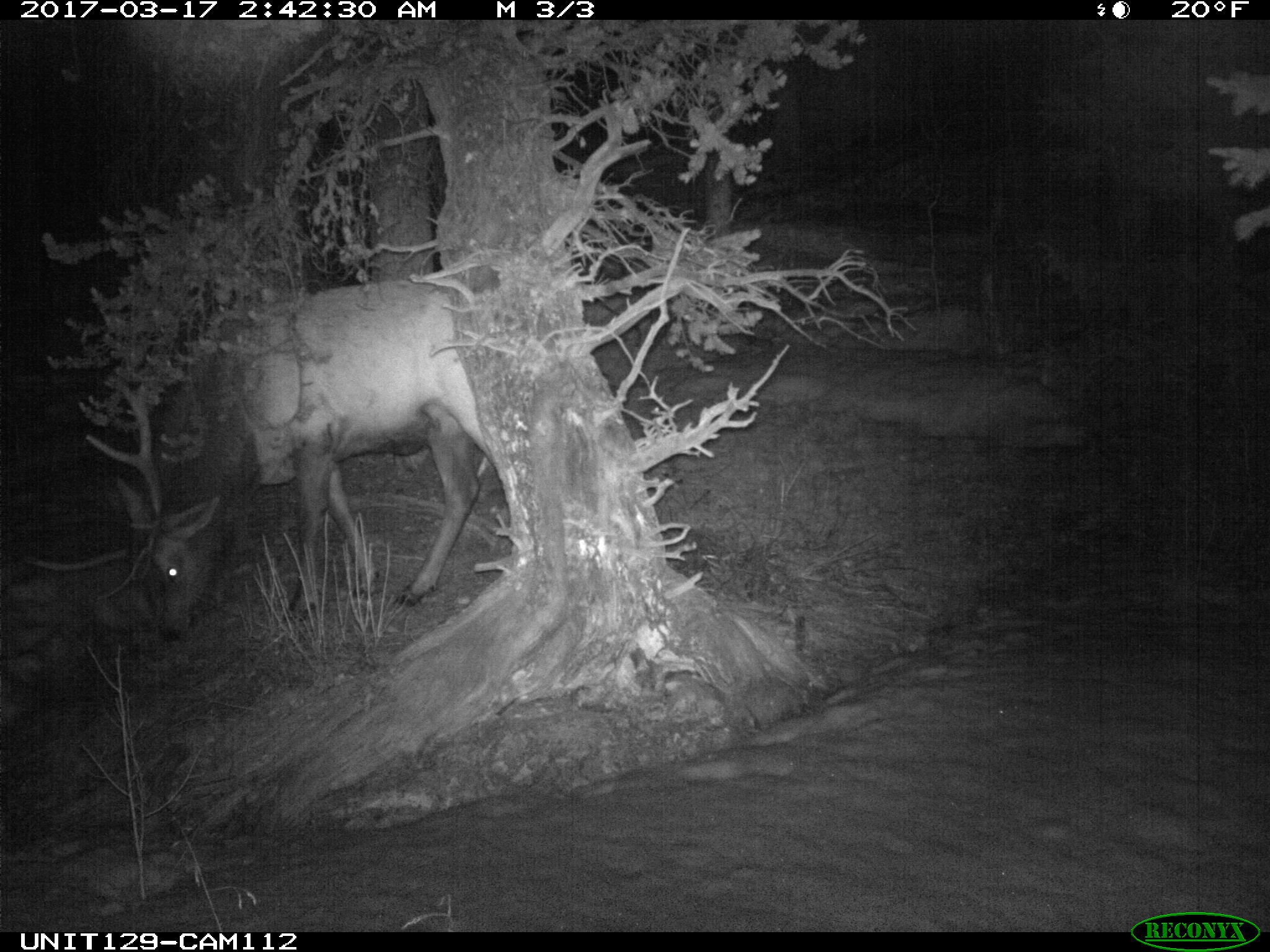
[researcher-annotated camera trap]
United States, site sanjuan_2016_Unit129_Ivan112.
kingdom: Animalia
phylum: Chordata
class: Mammalia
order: Artiodactyla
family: Cervidae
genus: Cervus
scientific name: Cervus elaphus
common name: red deer